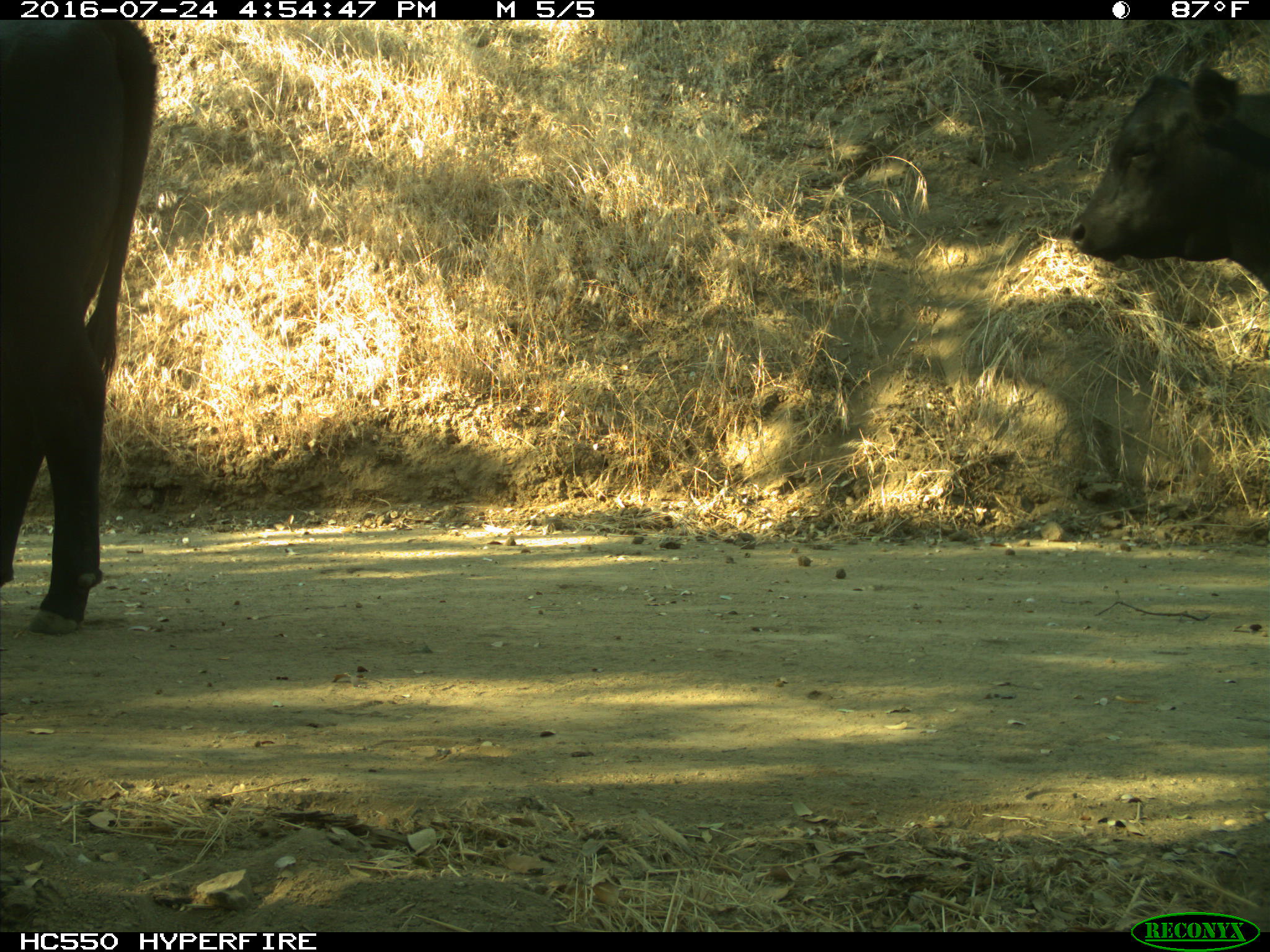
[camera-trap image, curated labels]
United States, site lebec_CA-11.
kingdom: Animalia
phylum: Chordata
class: Mammalia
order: Artiodactyla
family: Bovidae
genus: Bos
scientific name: Bos taurus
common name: domestic cow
Bos taurus (domestic cow).